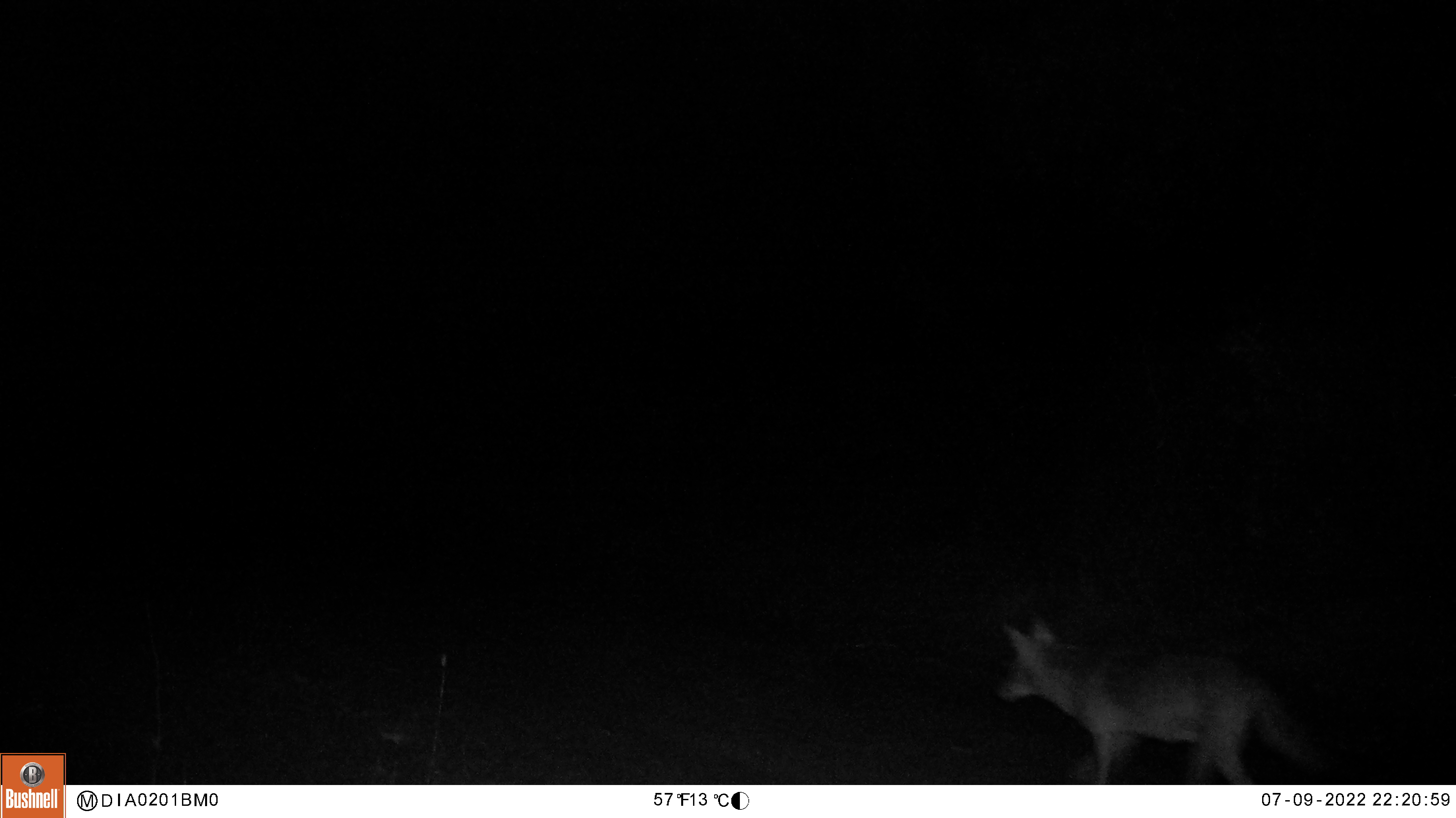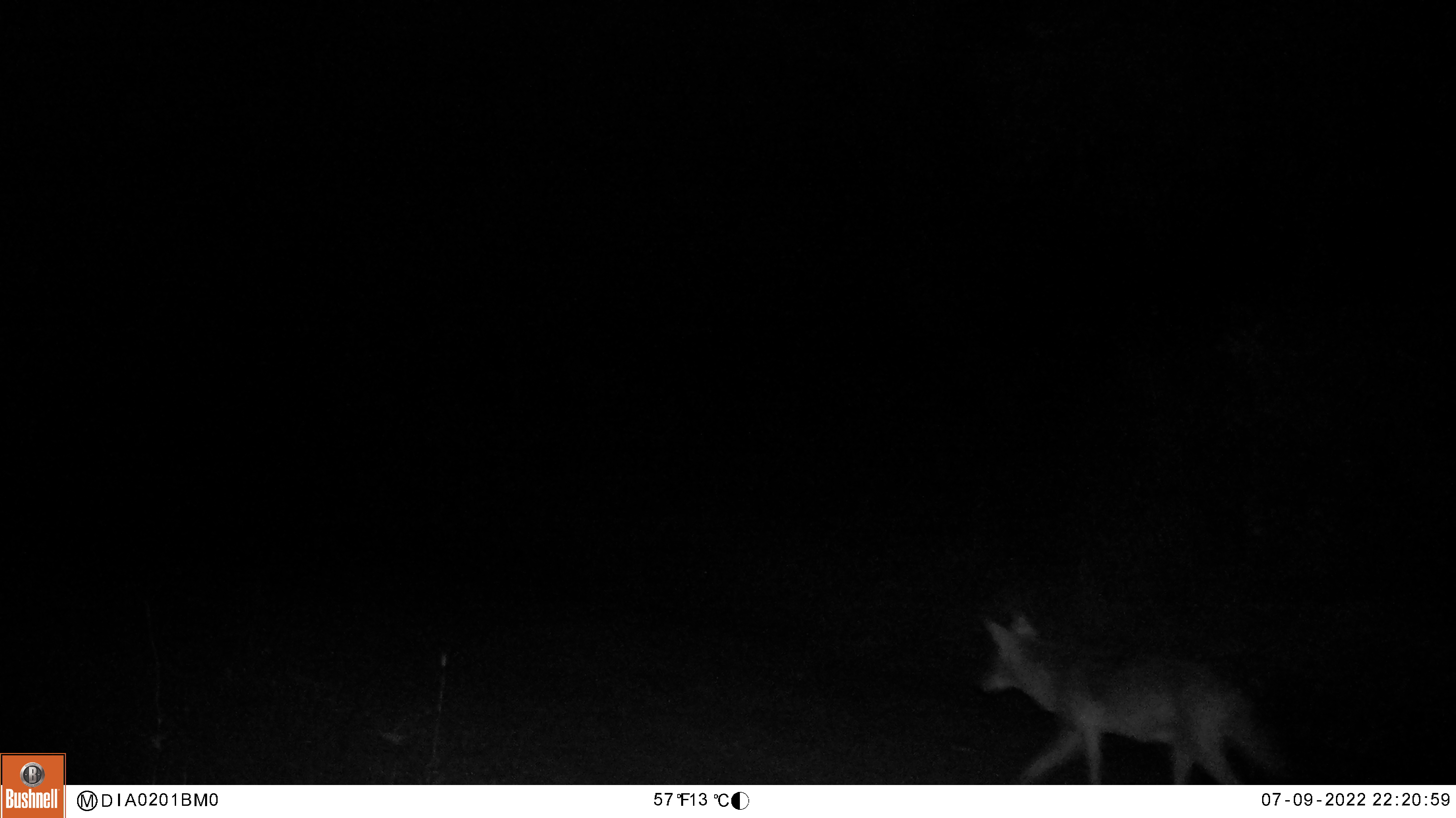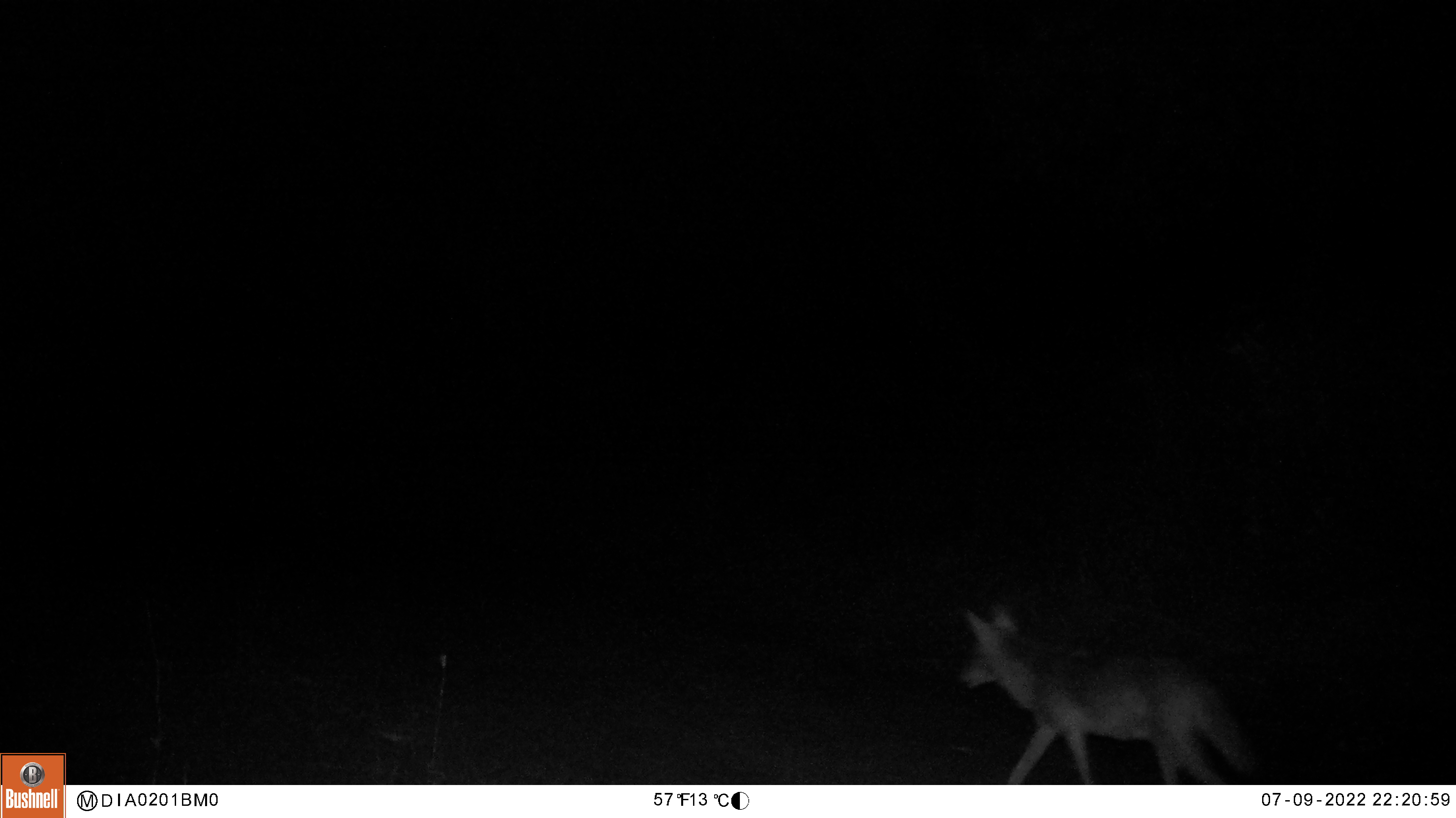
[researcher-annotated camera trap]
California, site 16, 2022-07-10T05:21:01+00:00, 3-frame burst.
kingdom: Animalia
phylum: Chordata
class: Mammalia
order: Carnivora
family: Canidae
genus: Canis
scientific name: Canis latrans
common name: coyote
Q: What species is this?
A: Coyote (Canis latrans).